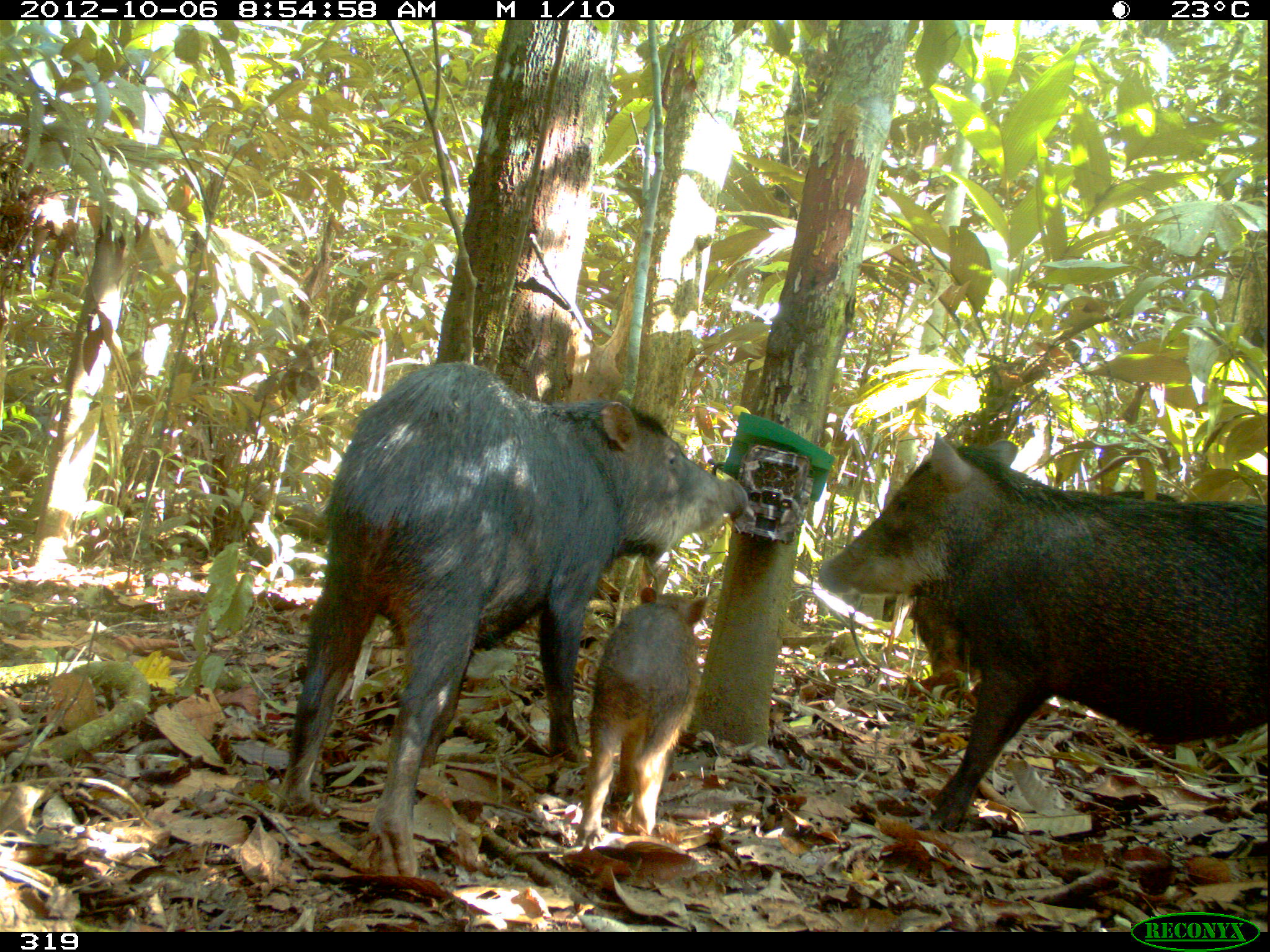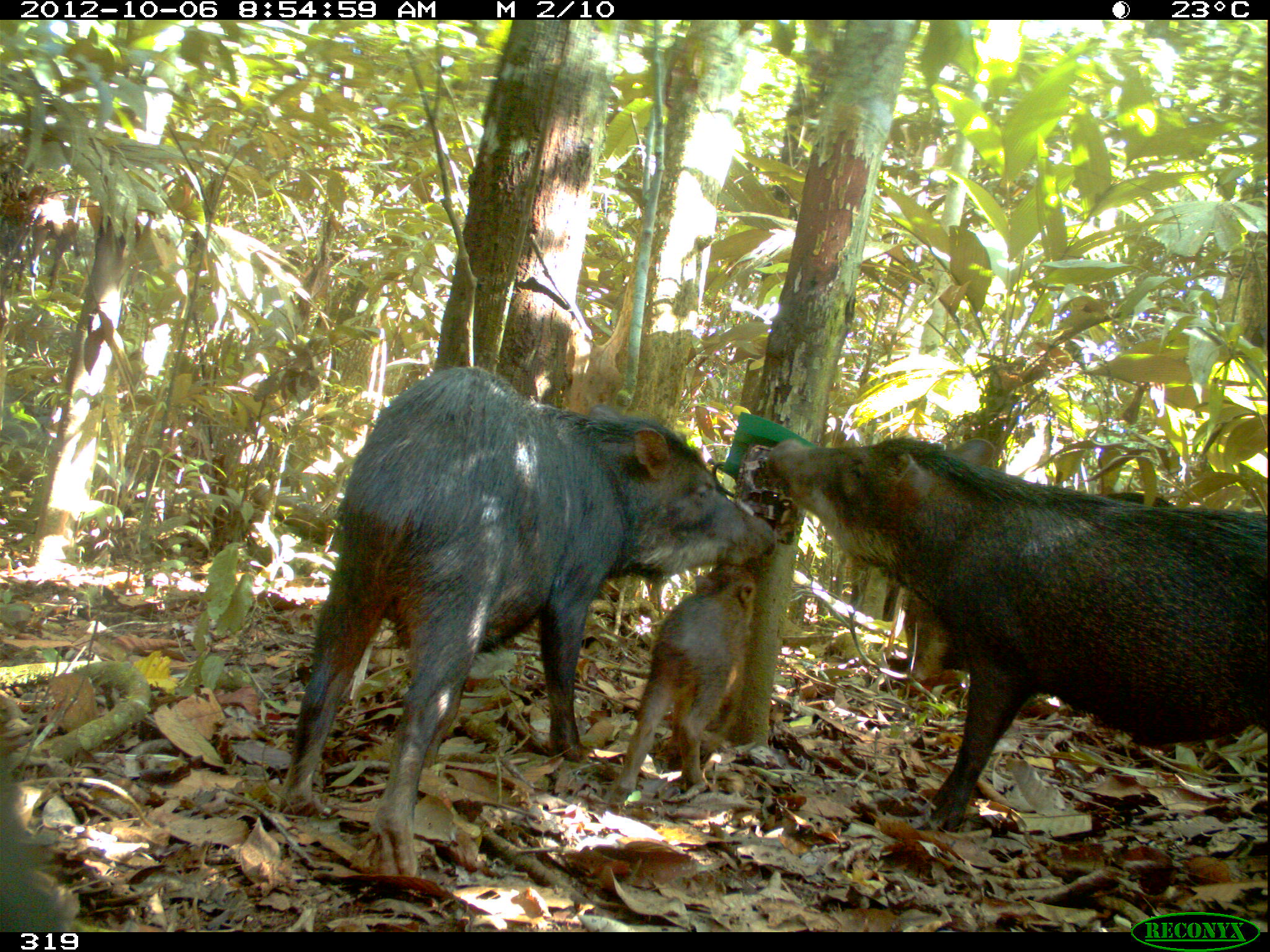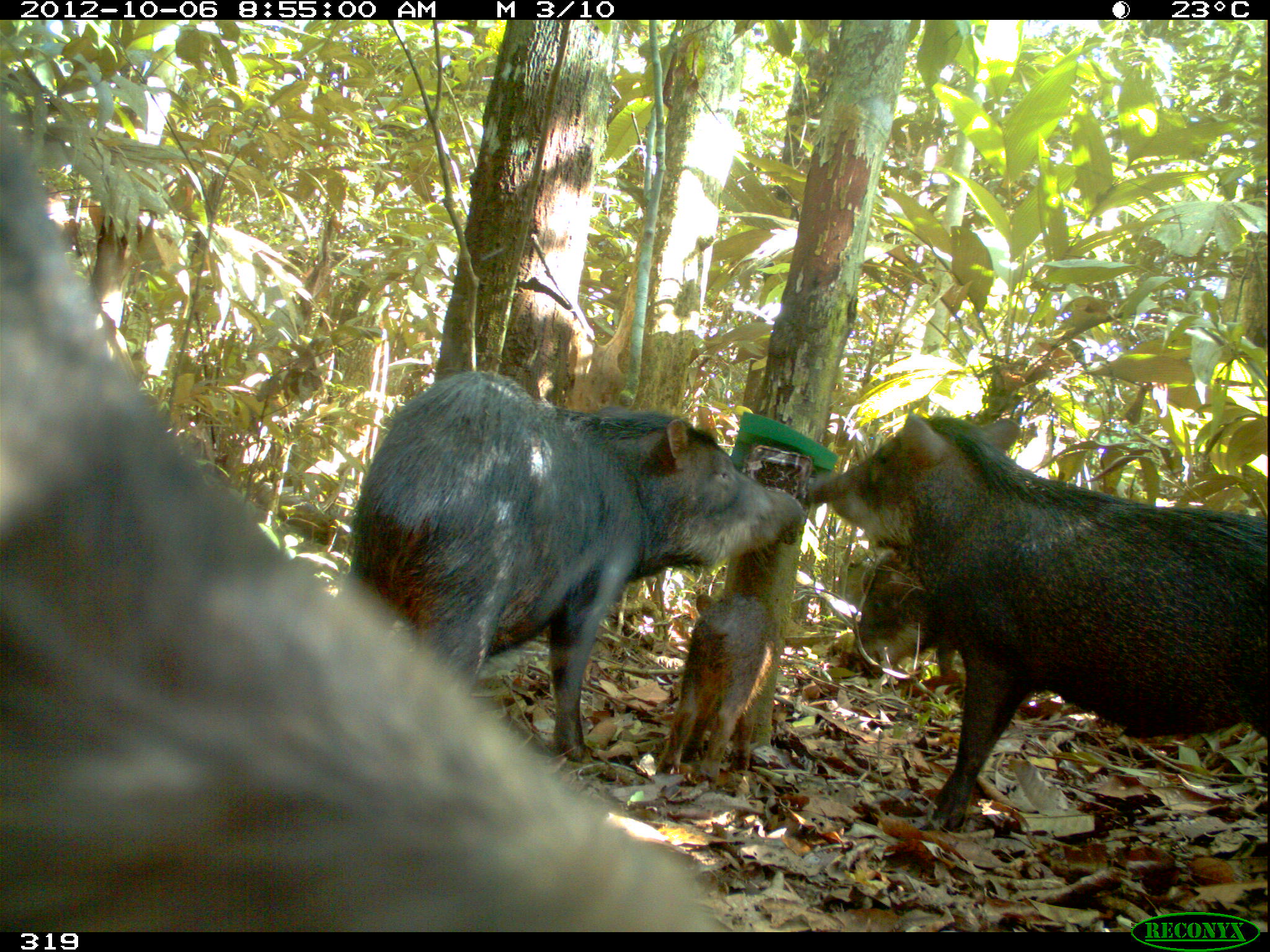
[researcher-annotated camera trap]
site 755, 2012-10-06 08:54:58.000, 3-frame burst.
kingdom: Animalia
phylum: Chordata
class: Mammalia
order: Artiodactyla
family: Tayassuidae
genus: Tayassu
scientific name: Tayassu pecari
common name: white-lipped peccary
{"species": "Tayassu pecari (white-lipped peccary)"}